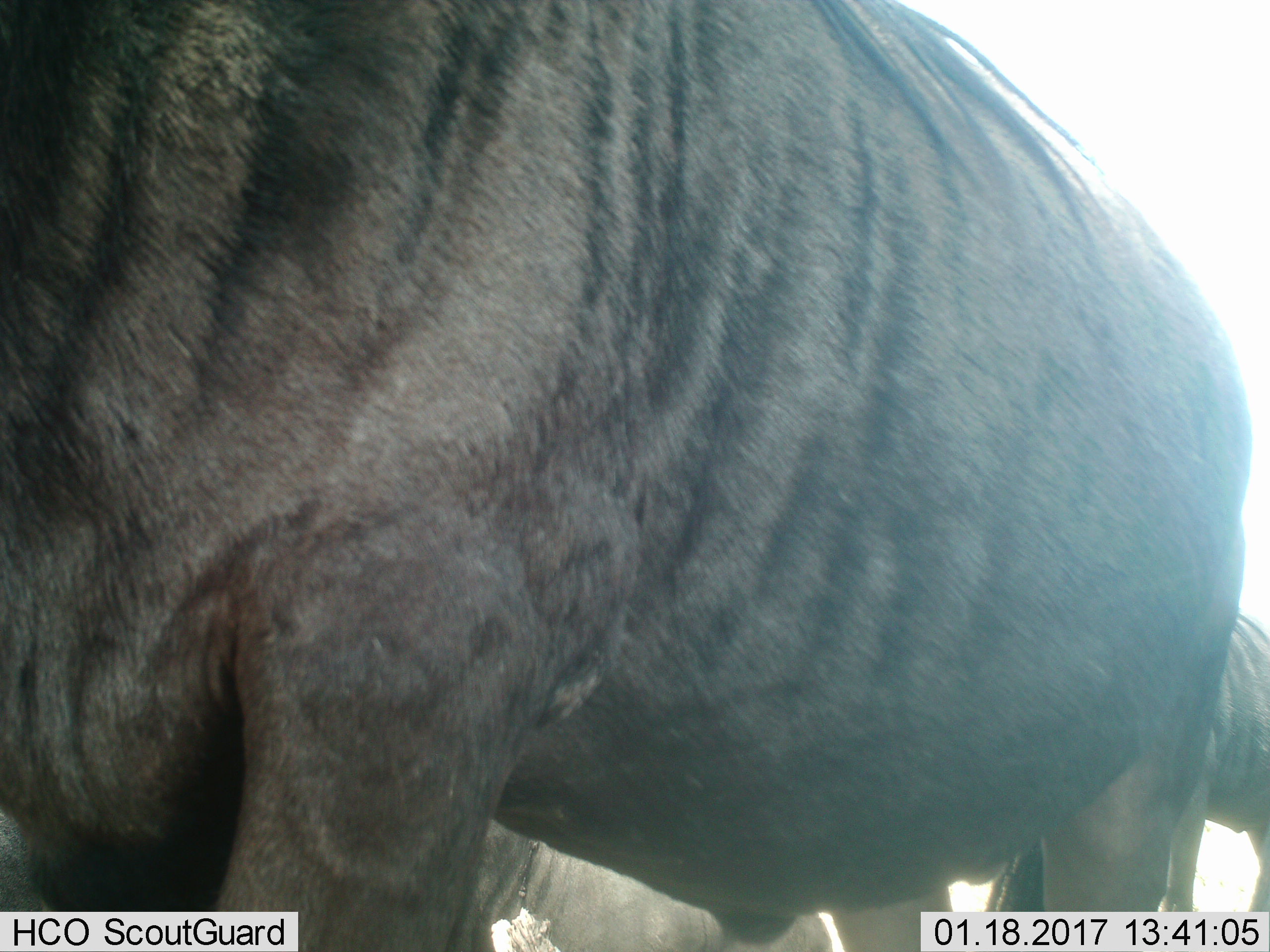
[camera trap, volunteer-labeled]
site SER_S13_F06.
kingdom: Animalia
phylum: Chordata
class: Mammalia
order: Artiodactyla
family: Bovidae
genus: Connochaetes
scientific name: Connochaetes taurinus taurinus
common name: blue wildebeest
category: wildebeestblue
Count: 3.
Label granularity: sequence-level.